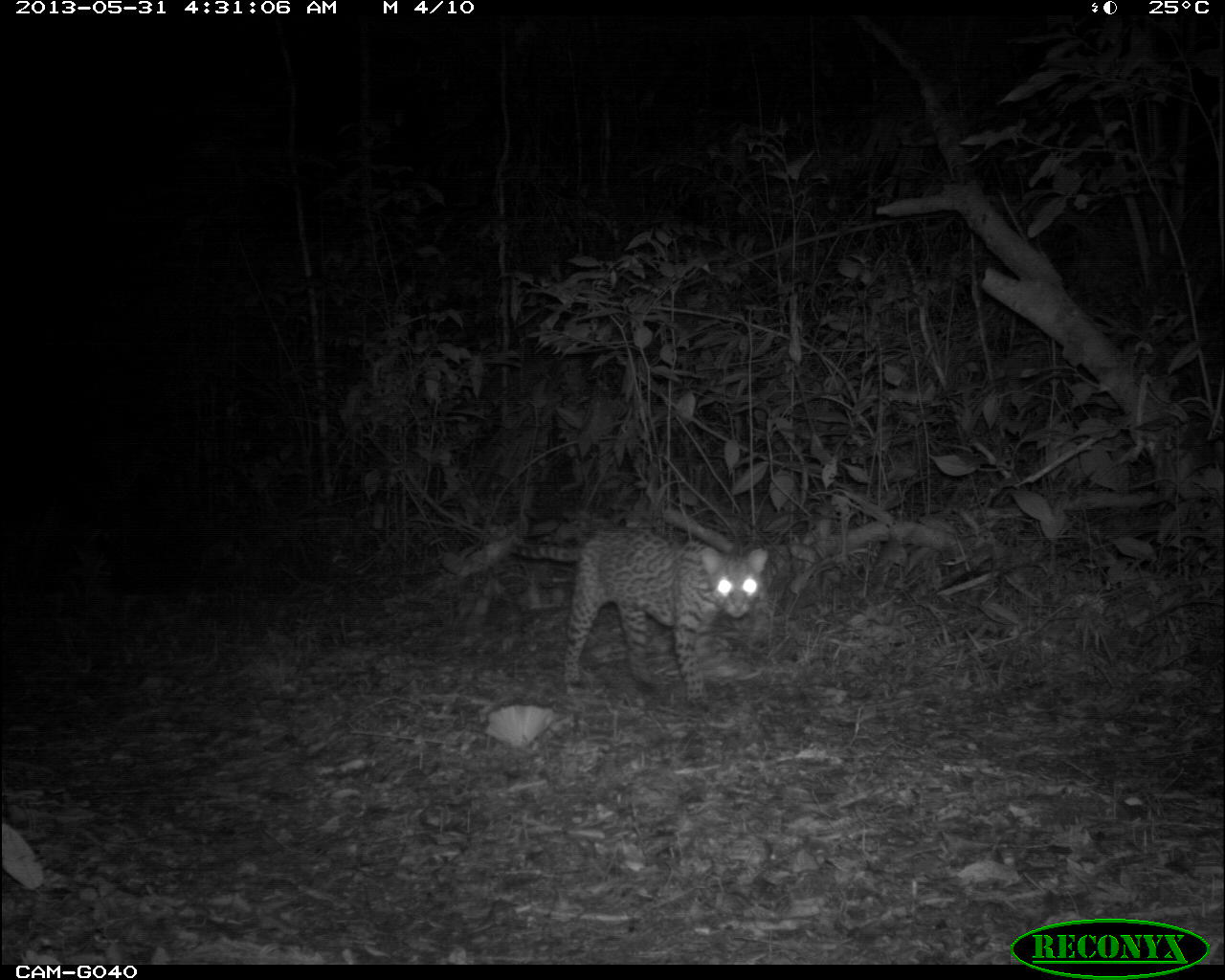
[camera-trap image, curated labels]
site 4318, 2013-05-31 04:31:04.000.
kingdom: Animalia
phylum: Chordata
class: Mammalia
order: Carnivora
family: Felidae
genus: Leopardus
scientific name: Leopardus pardalis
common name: ocelot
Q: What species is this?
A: Leopardus pardalis (ocelot).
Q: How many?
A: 1.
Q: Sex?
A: Male.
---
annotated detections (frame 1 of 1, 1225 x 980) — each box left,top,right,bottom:
leopardus pardalis: 503,524,768,708